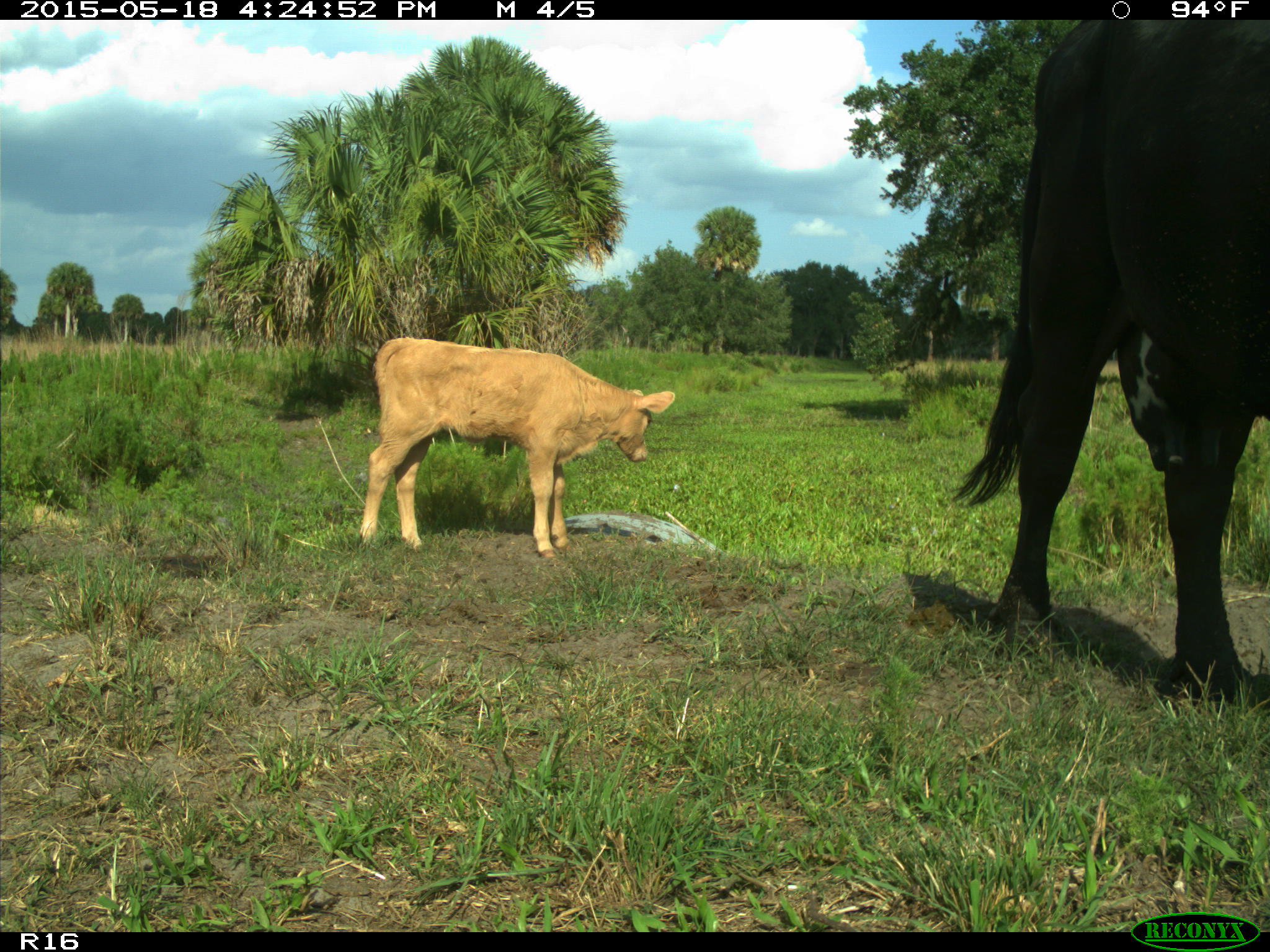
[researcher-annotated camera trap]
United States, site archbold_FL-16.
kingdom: Animalia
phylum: Chordata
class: Mammalia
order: Artiodactyla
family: Bovidae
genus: Bos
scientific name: Bos taurus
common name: domestic cow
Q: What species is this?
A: Bos taurus (domestic cow).